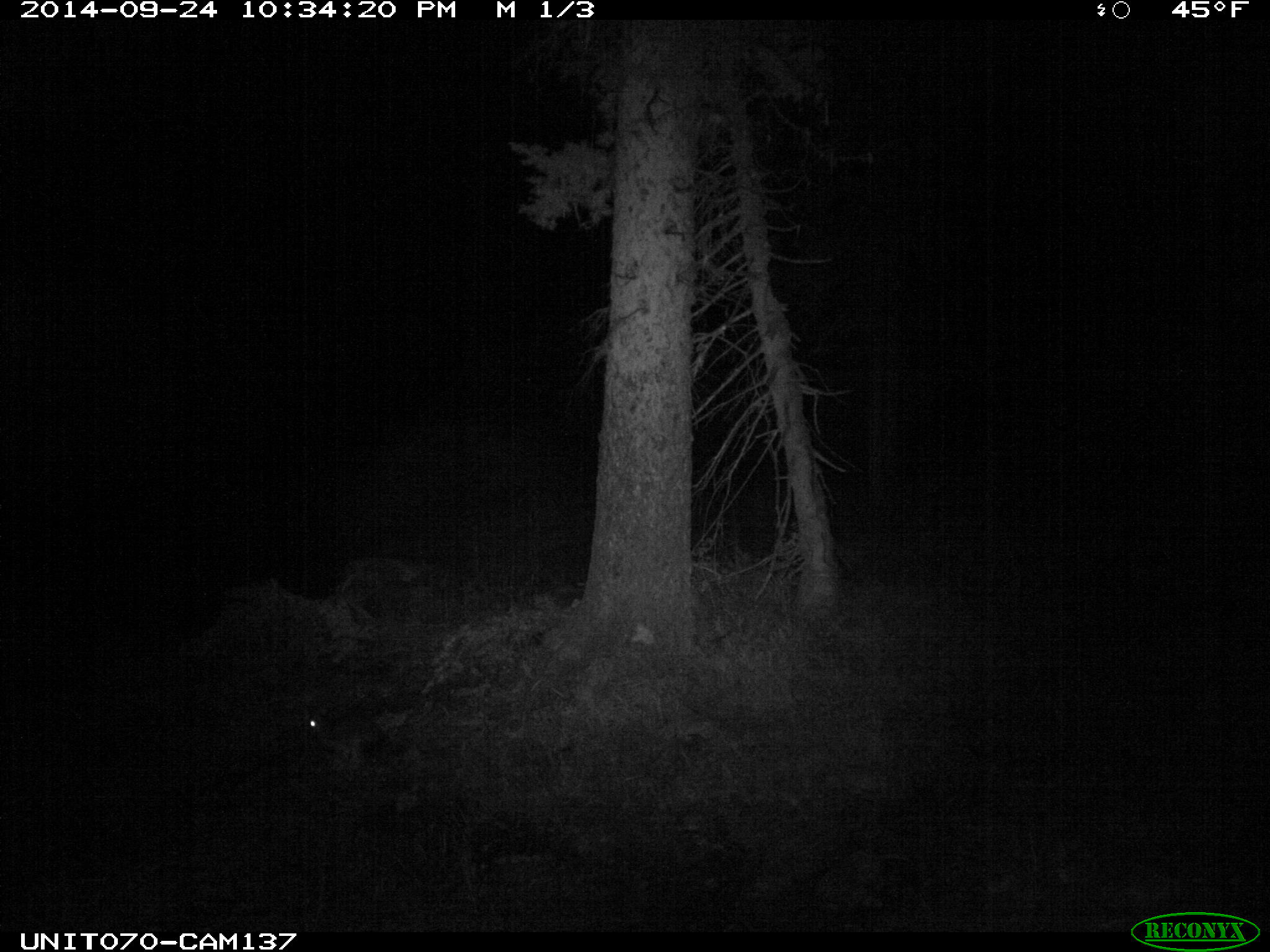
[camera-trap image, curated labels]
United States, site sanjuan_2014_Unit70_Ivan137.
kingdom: Animalia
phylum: Chordata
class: Mammalia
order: Lagomorpha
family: Leporidae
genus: Lepus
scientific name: Lepus americanus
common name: snowshoe hare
Lepus americanus (snowshoe hare).